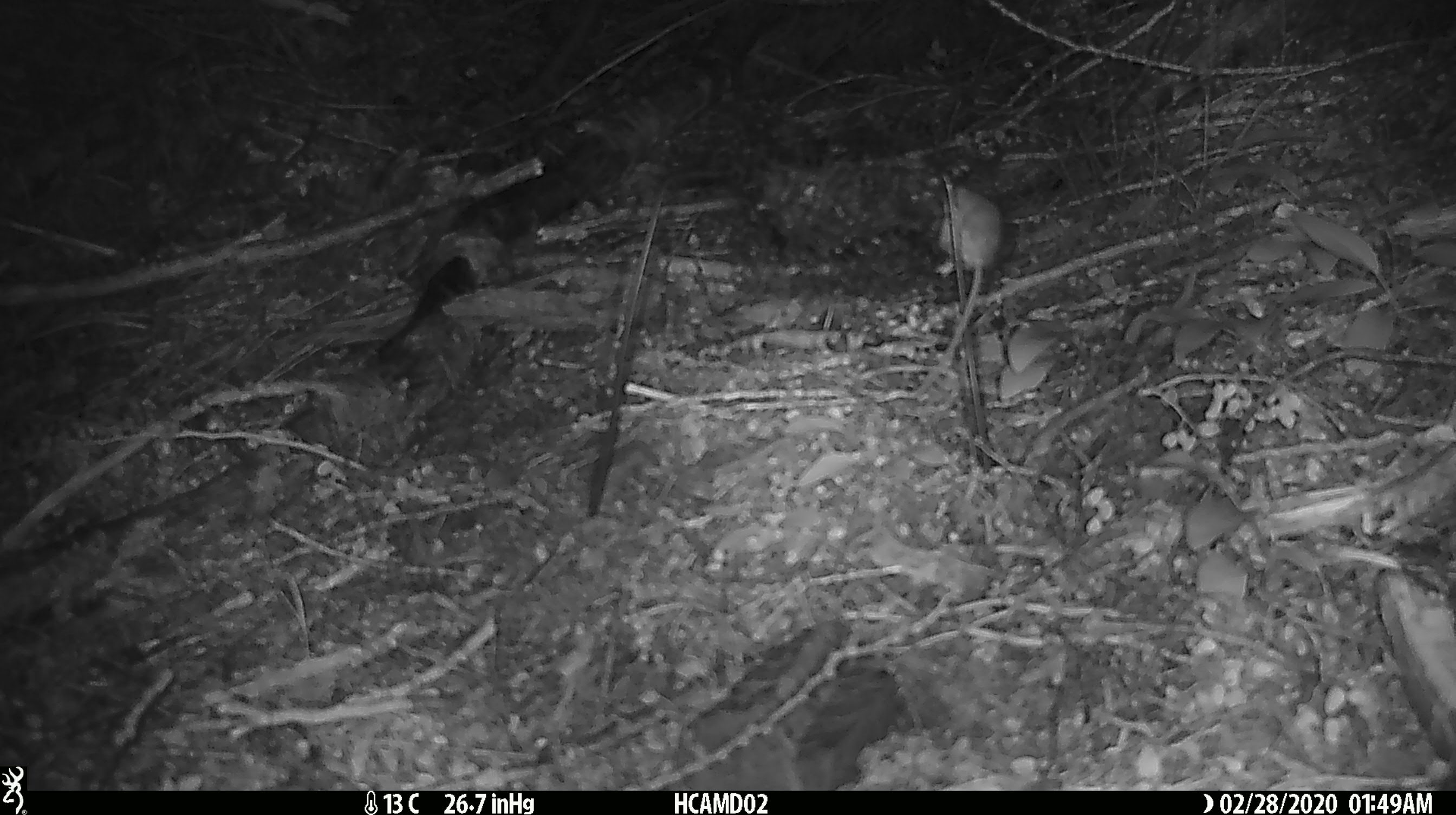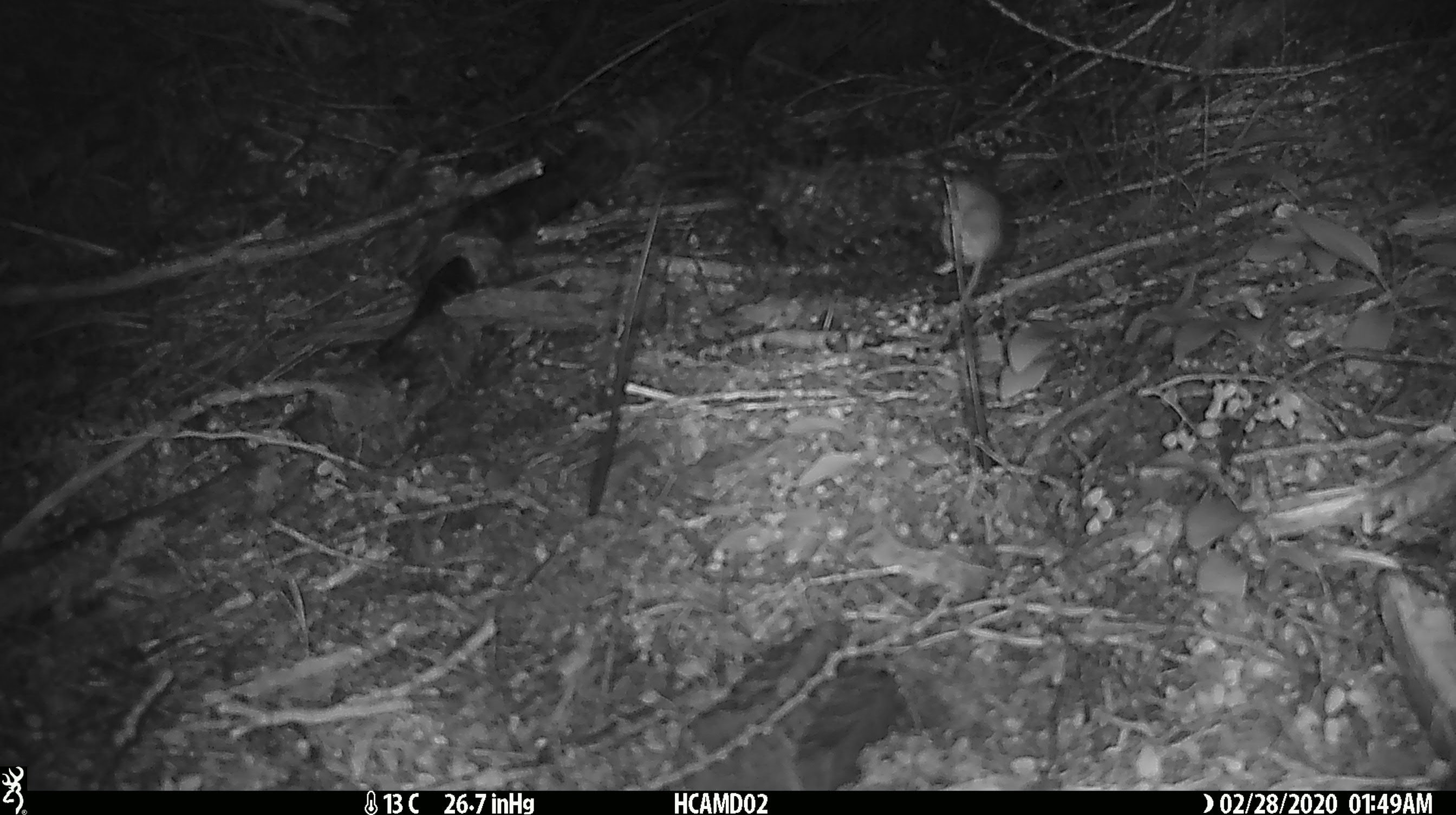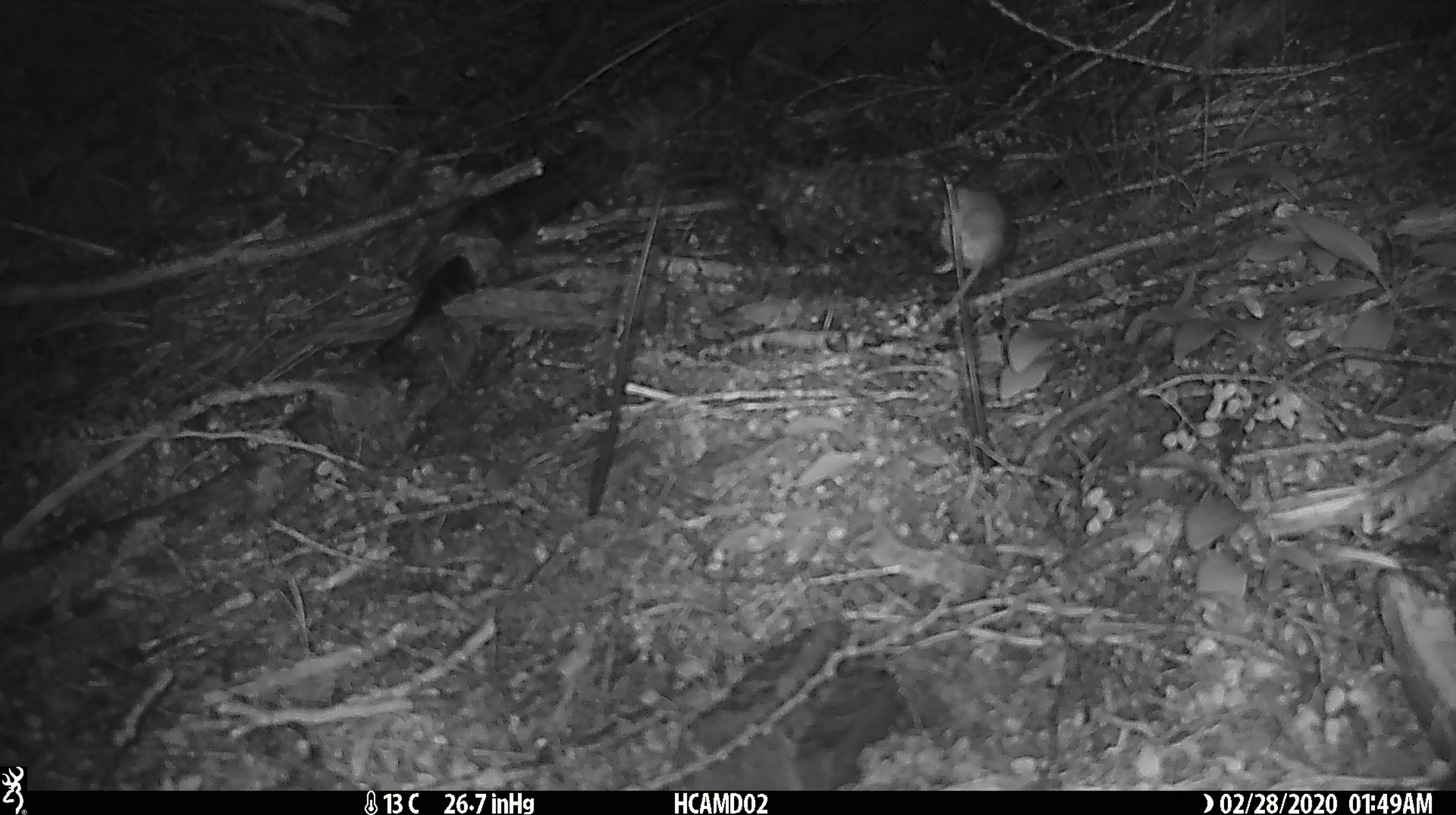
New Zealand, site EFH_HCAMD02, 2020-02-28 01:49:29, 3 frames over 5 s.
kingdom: Animalia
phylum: Chordata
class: Mammalia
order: Rodentia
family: Muridae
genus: Mus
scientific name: Mus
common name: mouse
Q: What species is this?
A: Mouse (Mus).